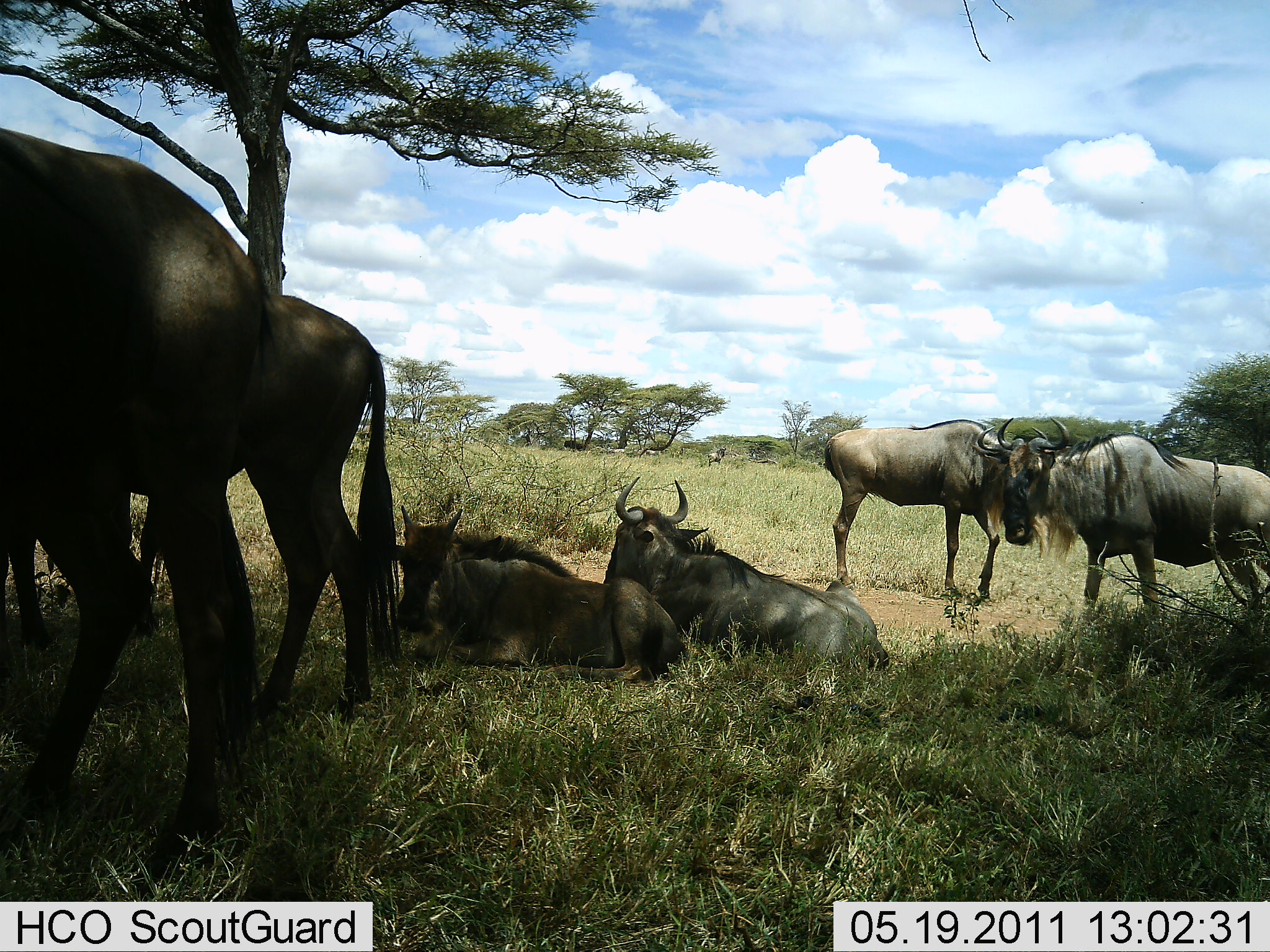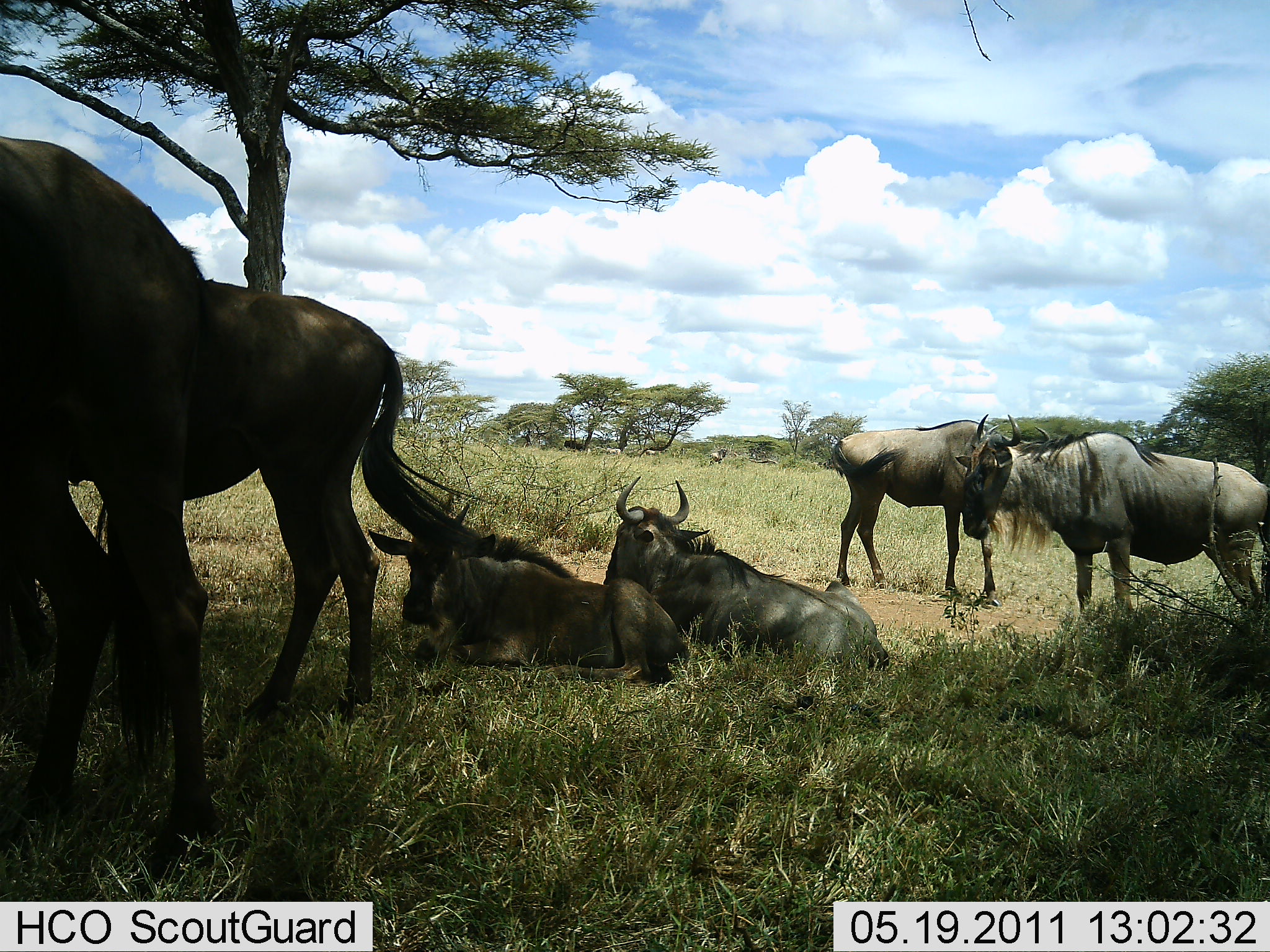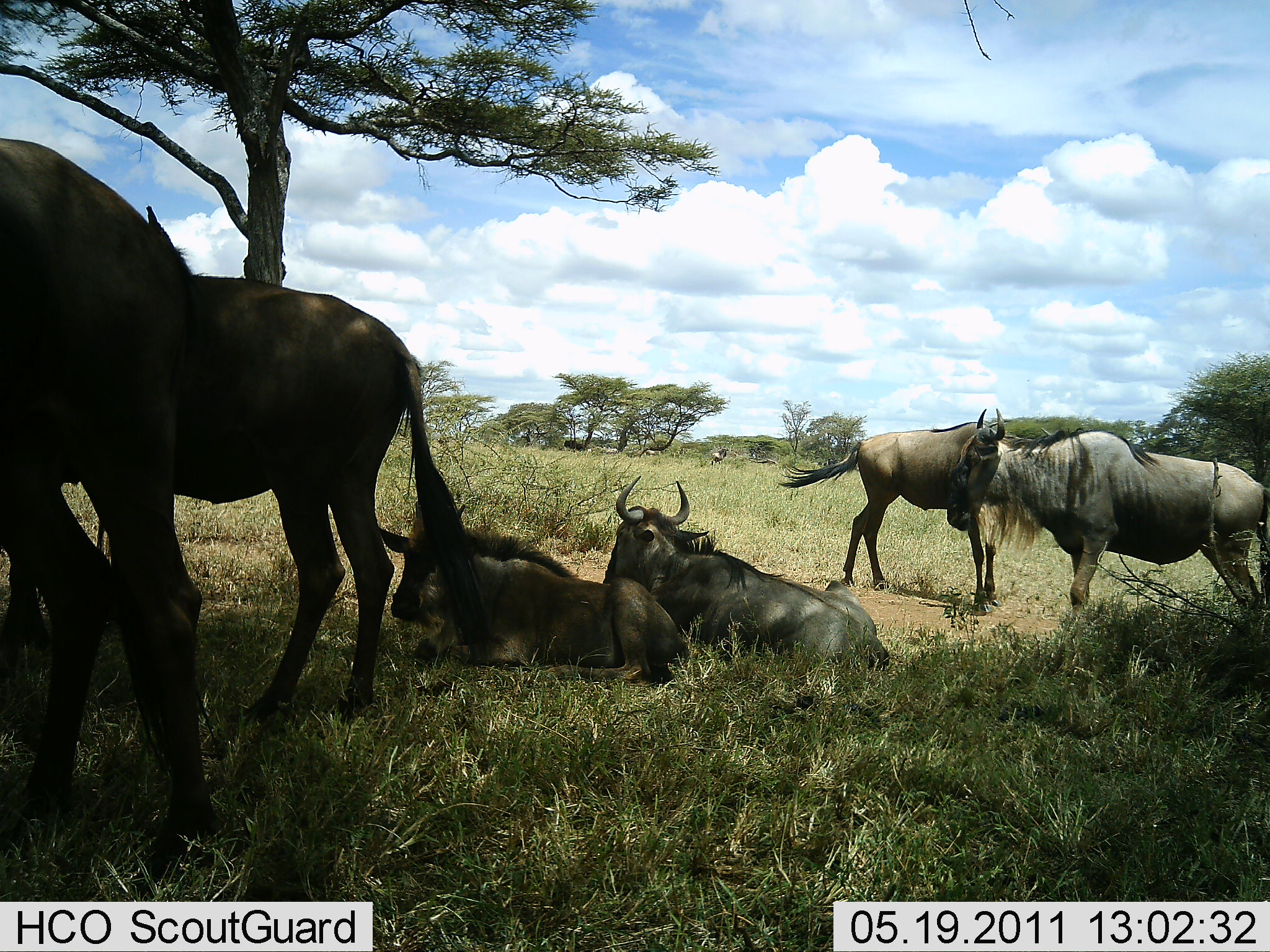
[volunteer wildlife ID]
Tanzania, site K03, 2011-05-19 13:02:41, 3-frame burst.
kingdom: Animalia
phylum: Chordata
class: Mammalia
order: Artiodactyla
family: Bovidae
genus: Connochaetes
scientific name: Connochaetes taurinus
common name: blue wildebeest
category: wildebeest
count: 6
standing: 80%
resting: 93%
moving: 33%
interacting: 7%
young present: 0%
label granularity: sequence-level